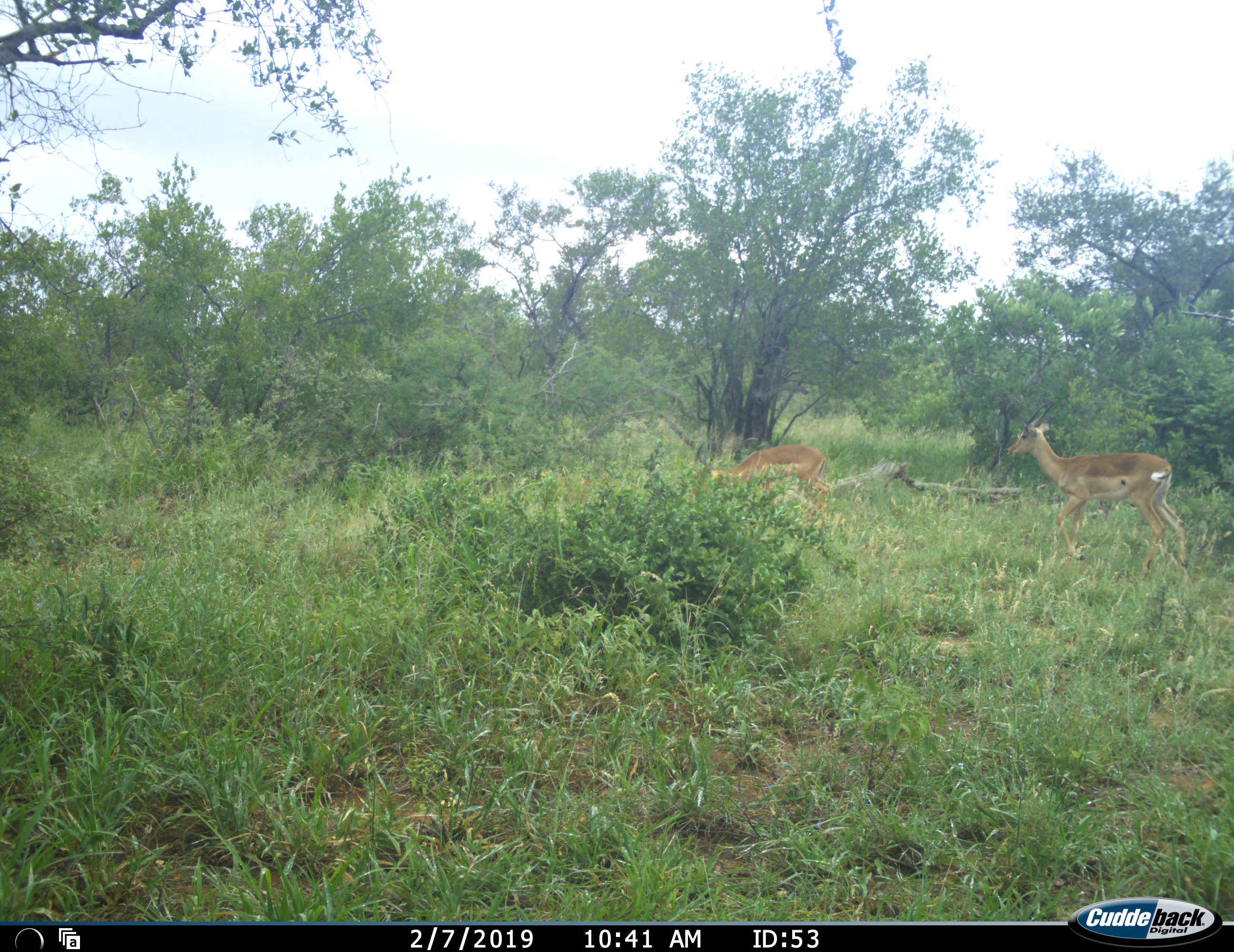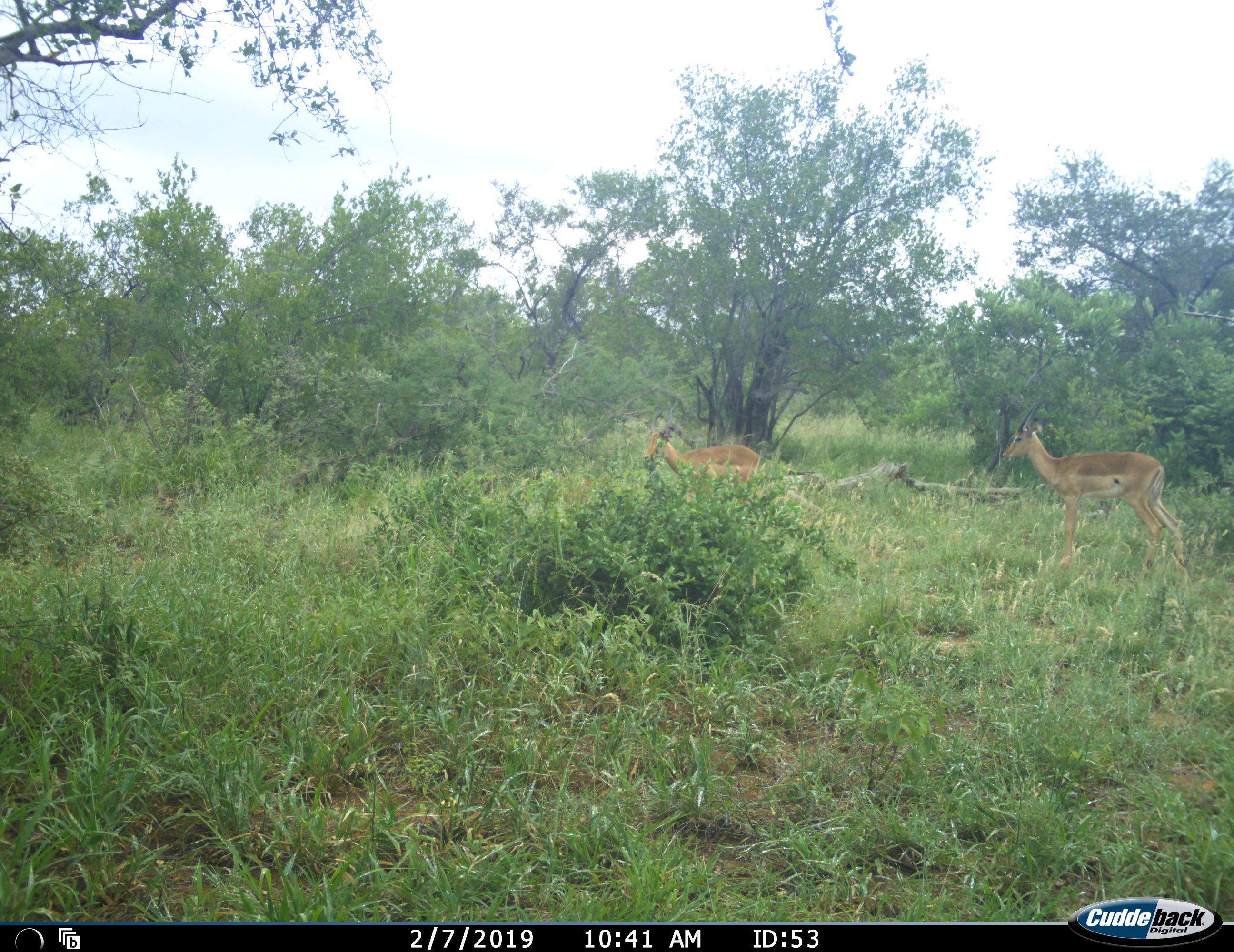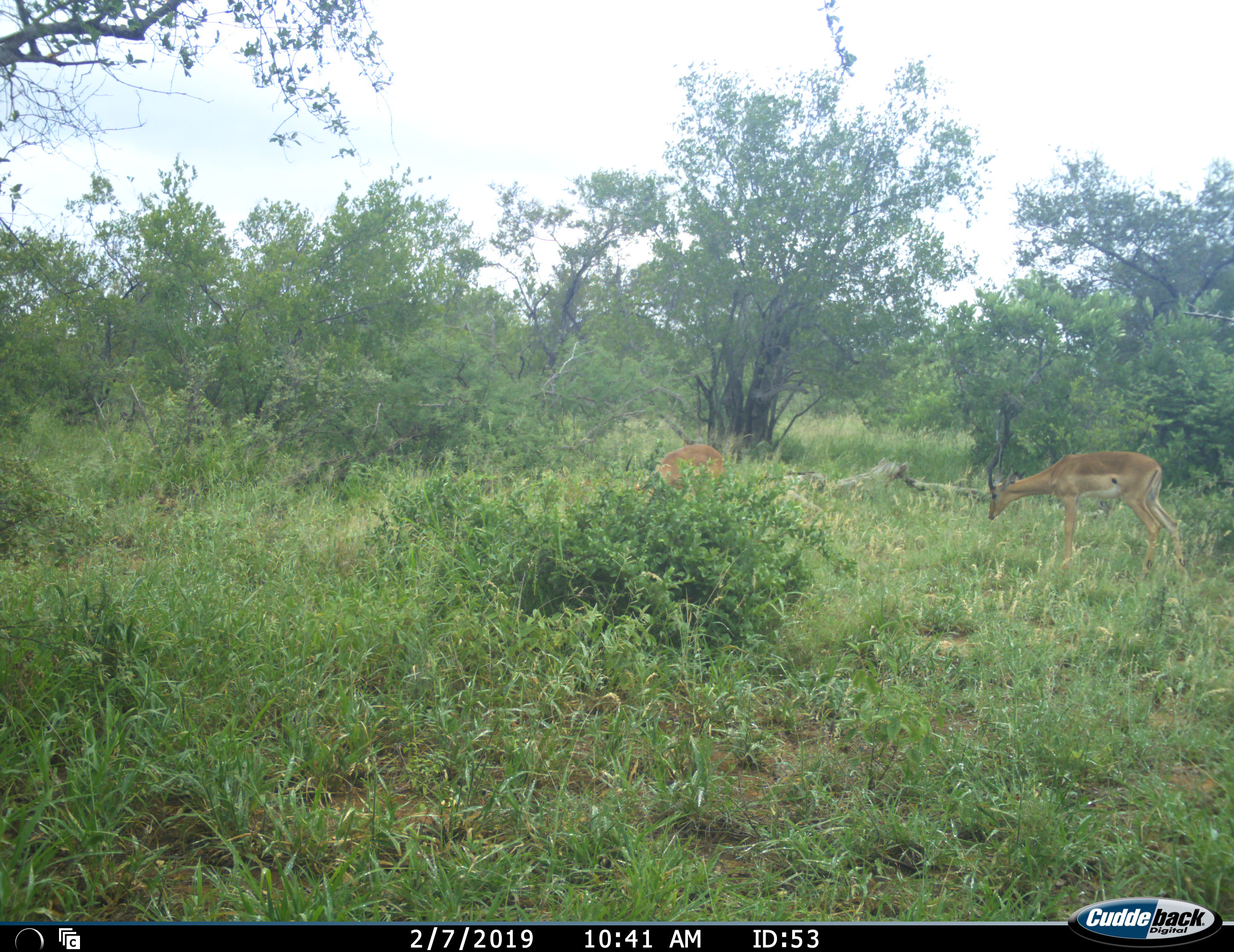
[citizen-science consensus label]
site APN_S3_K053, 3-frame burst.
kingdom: Animalia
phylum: Chordata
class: Mammalia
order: Artiodactyla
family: Bovidae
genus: Aepyceros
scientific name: Aepyceros melampus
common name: impala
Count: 2.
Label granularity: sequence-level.